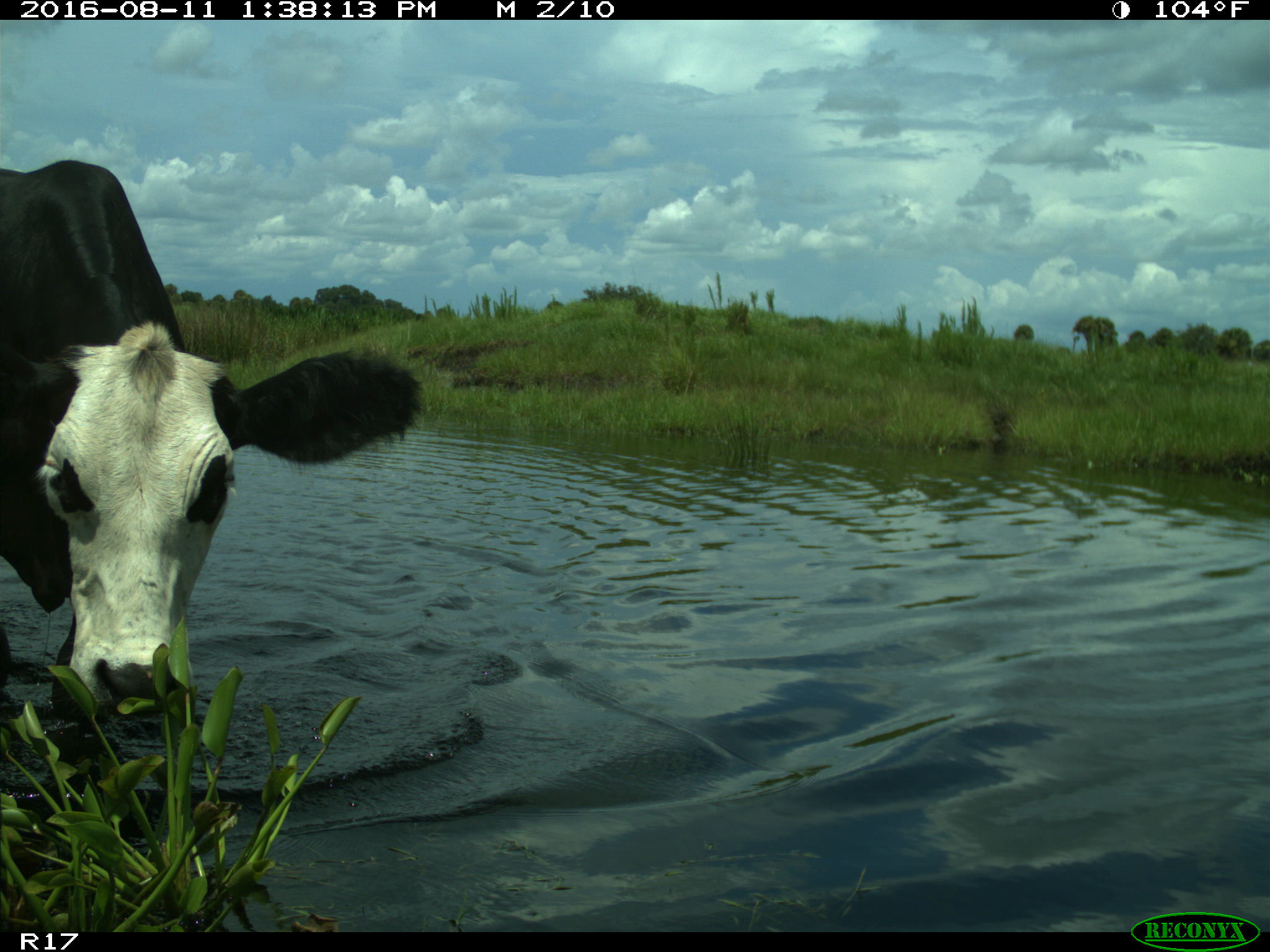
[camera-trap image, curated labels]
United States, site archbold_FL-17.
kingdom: Animalia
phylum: Chordata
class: Mammalia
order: Artiodactyla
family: Bovidae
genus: Bos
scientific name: Bos taurus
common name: domestic cow